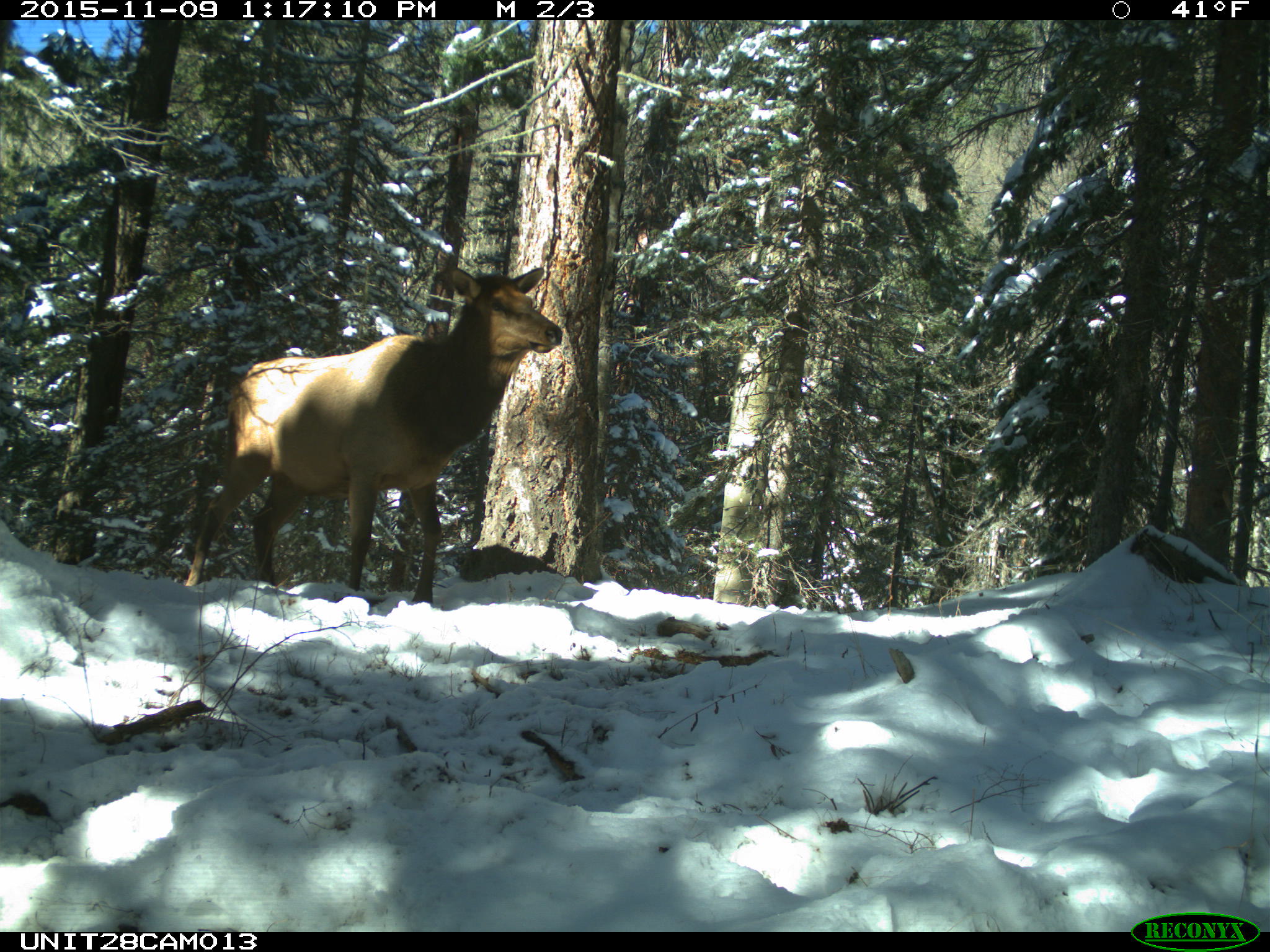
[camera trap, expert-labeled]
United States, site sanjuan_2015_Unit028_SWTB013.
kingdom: Animalia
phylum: Chordata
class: Mammalia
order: Artiodactyla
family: Cervidae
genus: Cervus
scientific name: Cervus elaphus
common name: red deer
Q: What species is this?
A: Cervus elaphus (red deer).